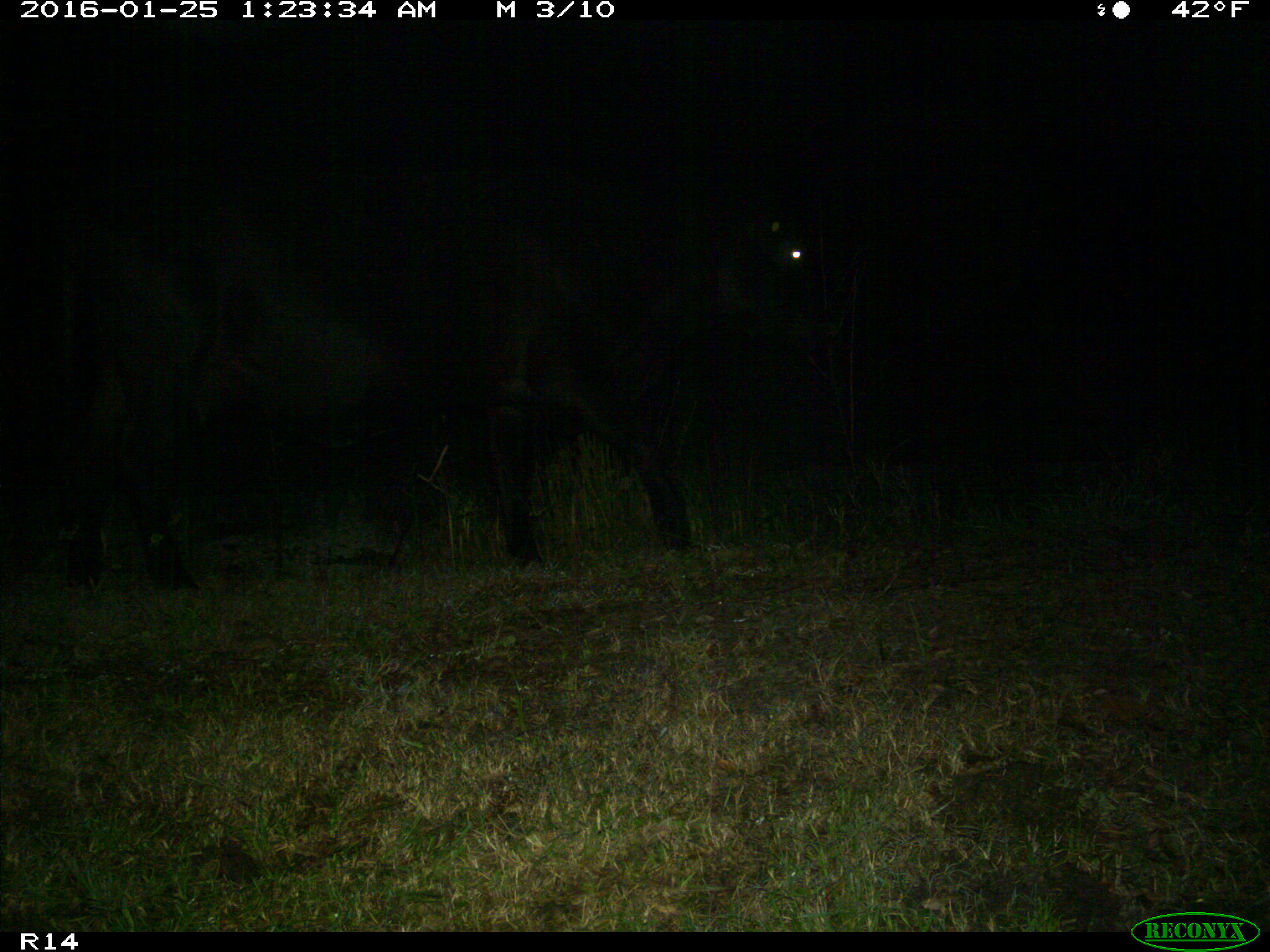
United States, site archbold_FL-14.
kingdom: Animalia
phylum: Chordata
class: Mammalia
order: Artiodactyla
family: Bovidae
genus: Bos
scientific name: Bos taurus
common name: domestic cow